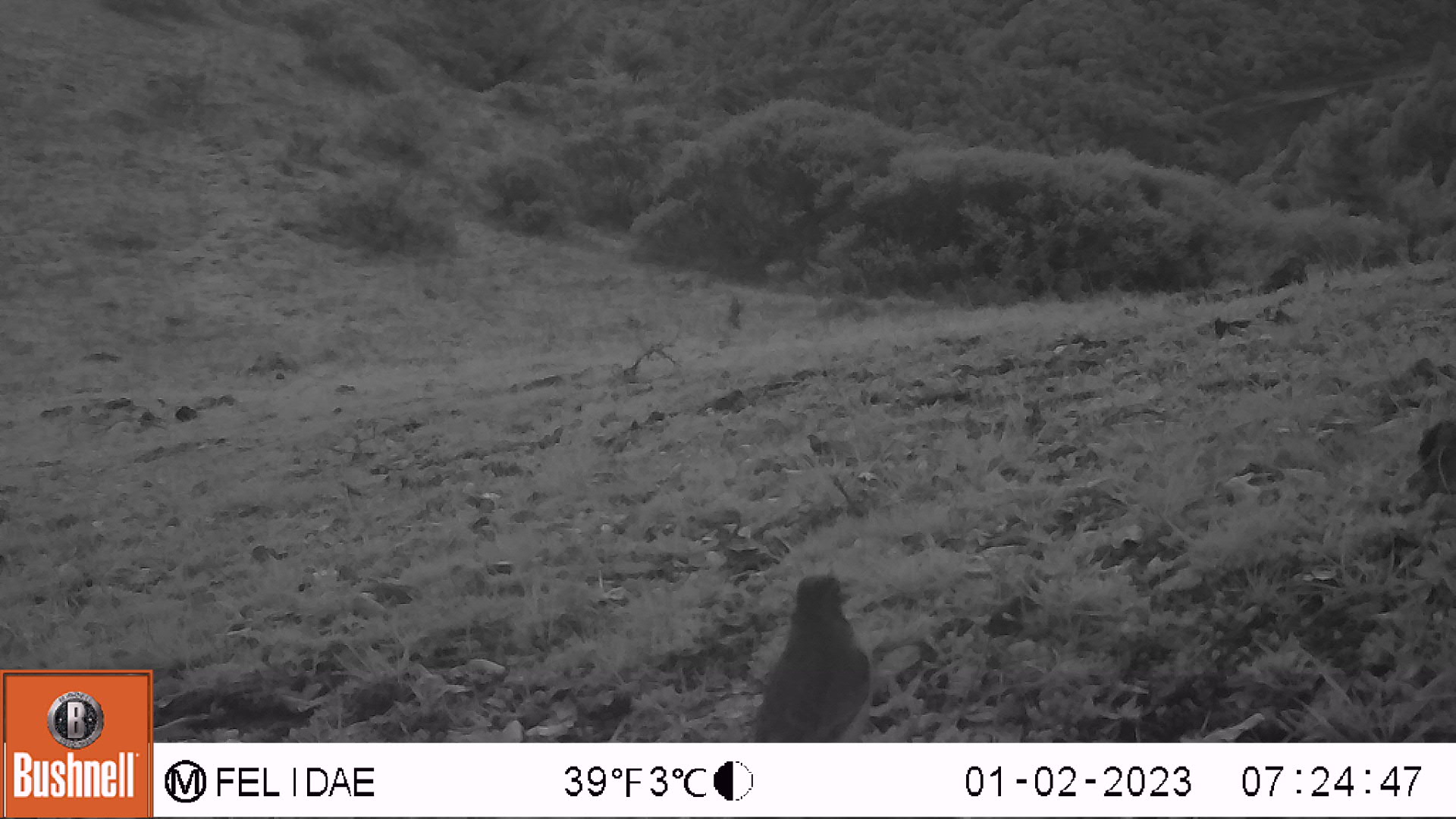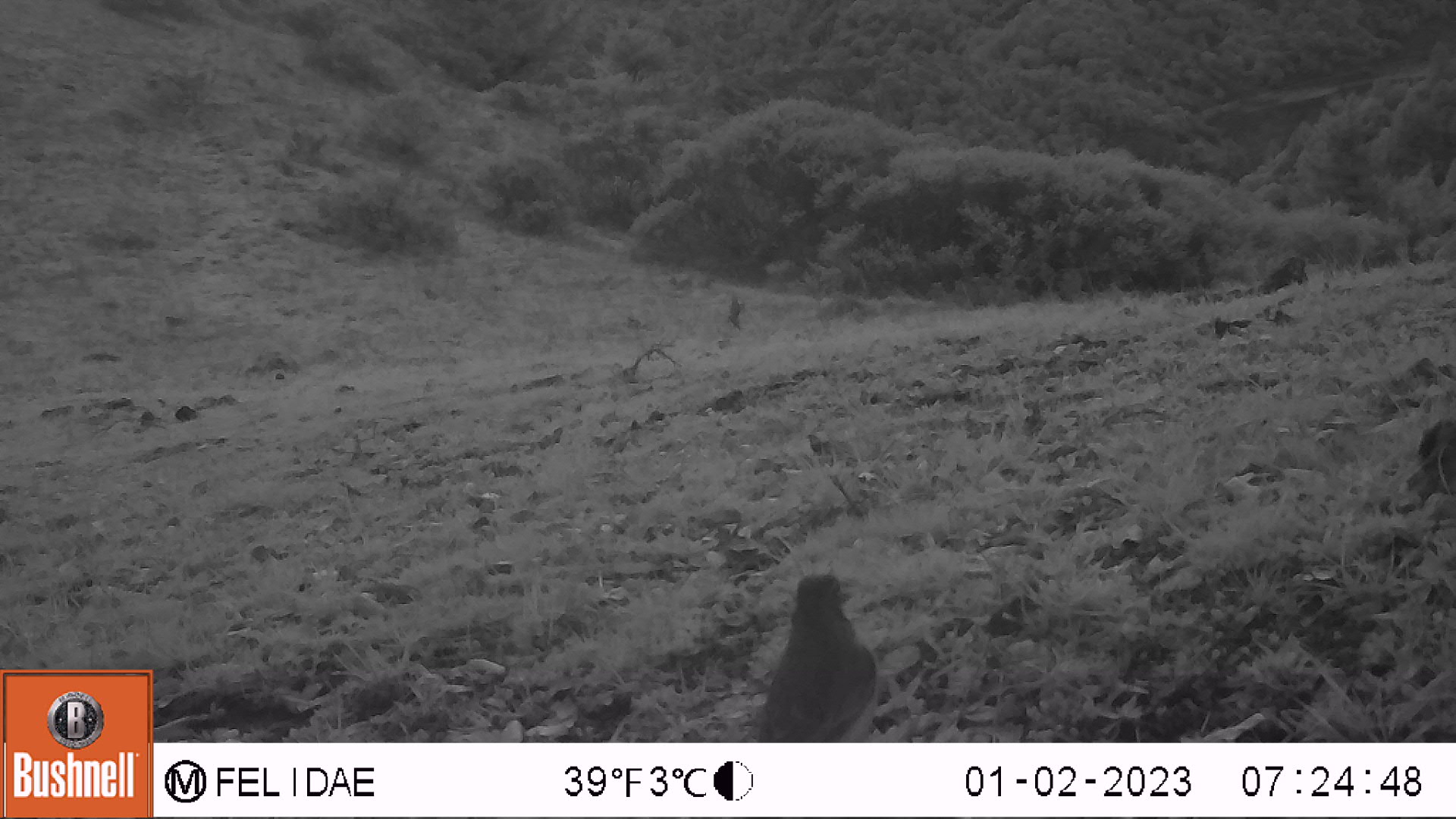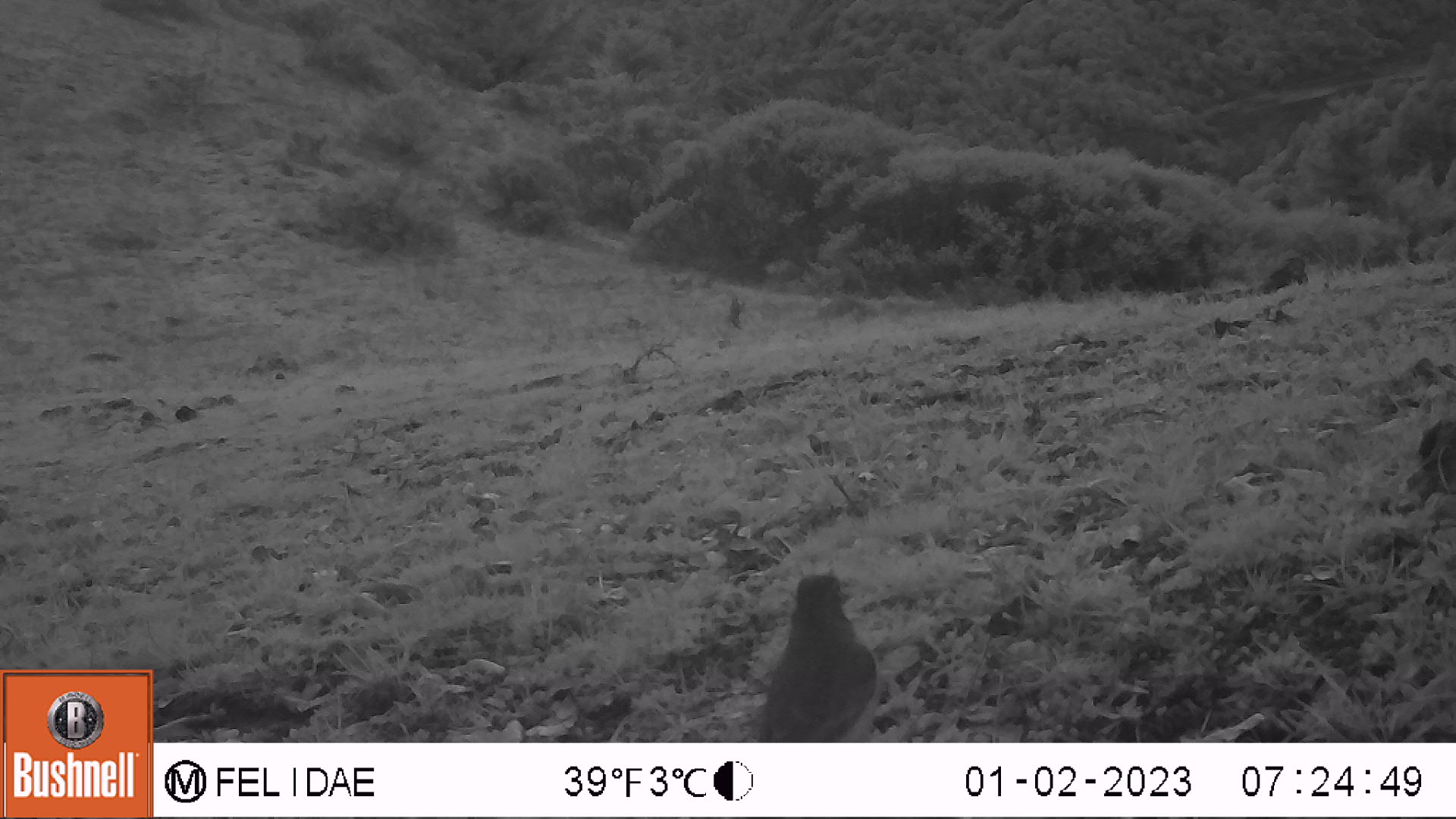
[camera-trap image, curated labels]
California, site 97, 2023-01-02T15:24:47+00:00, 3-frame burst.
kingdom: Animalia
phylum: Chordata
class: Aves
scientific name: Aves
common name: bird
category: unknown bird